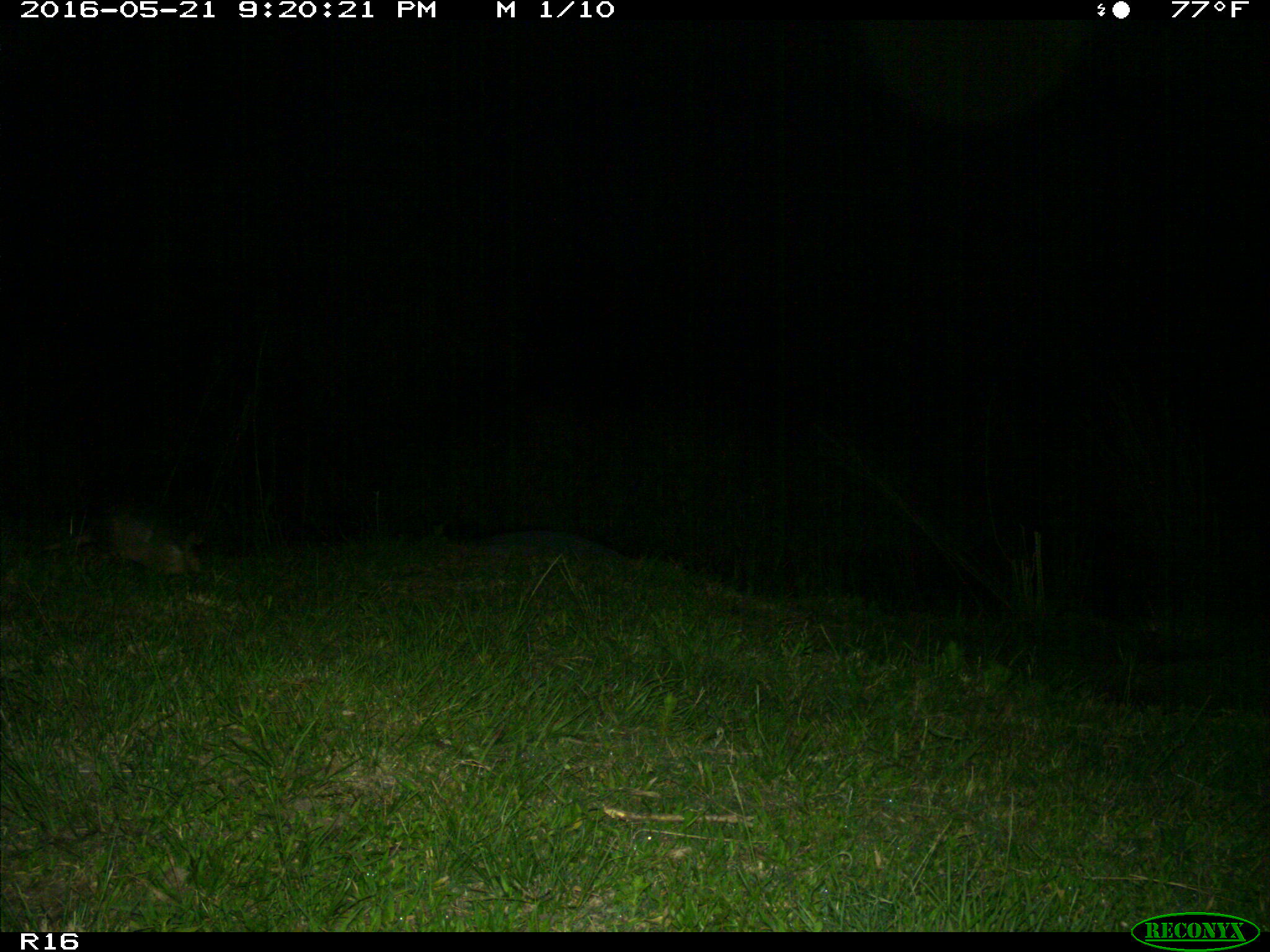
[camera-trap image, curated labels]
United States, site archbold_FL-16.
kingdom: Animalia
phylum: Chordata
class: Mammalia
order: Cingulata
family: Dasypodidae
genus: Dasypus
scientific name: Dasypus novemcinctus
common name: nine-banded armadillo